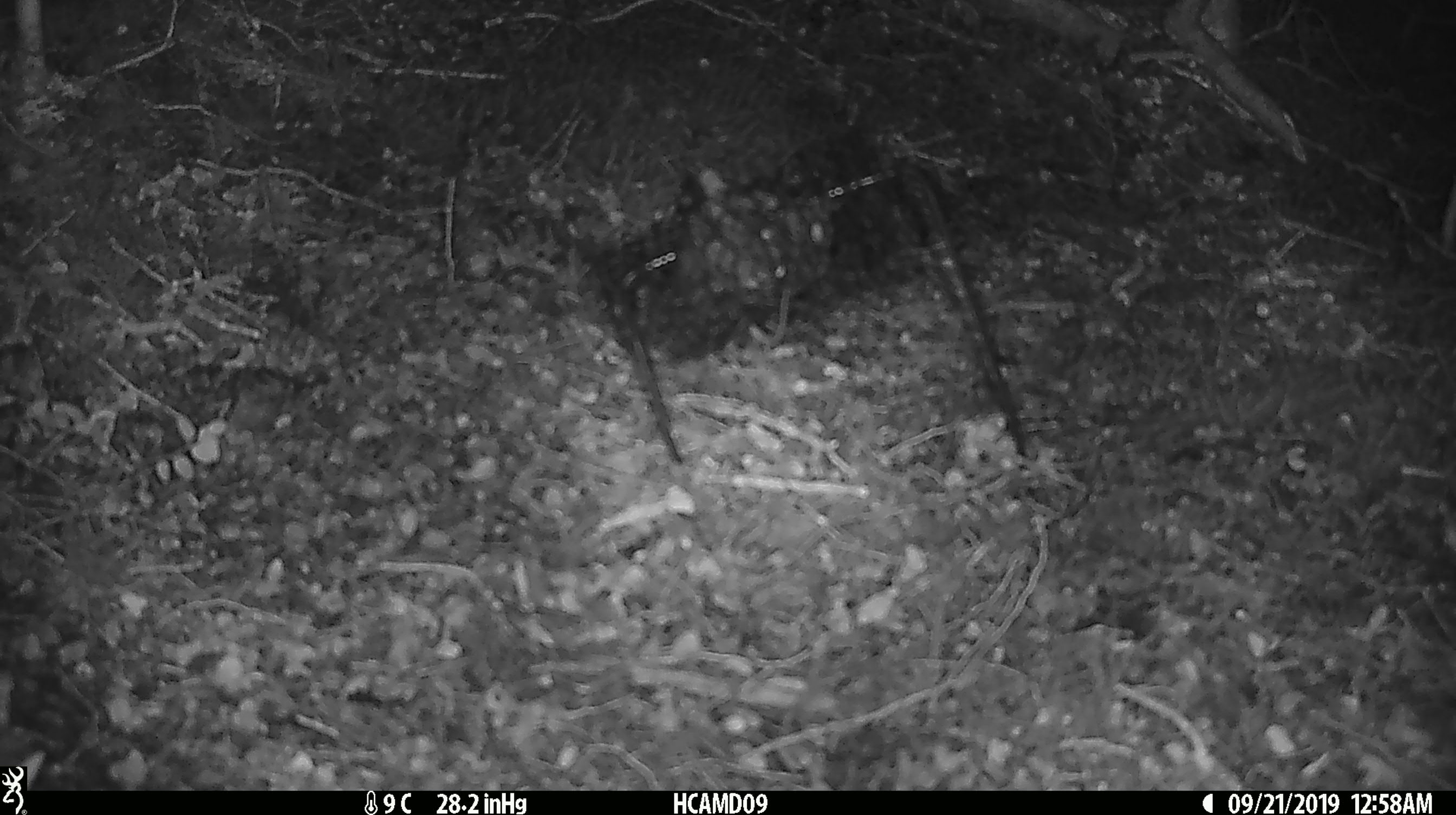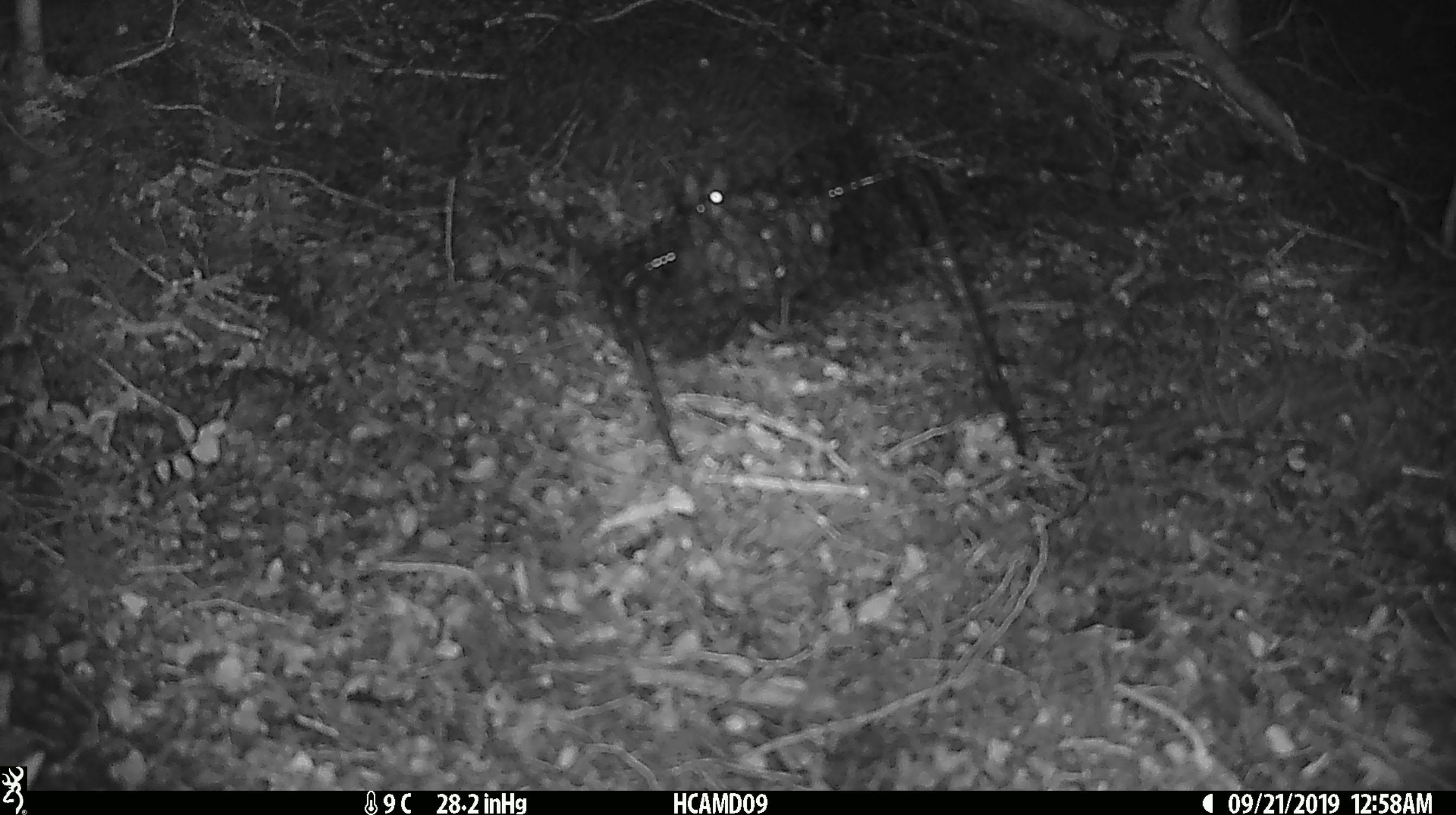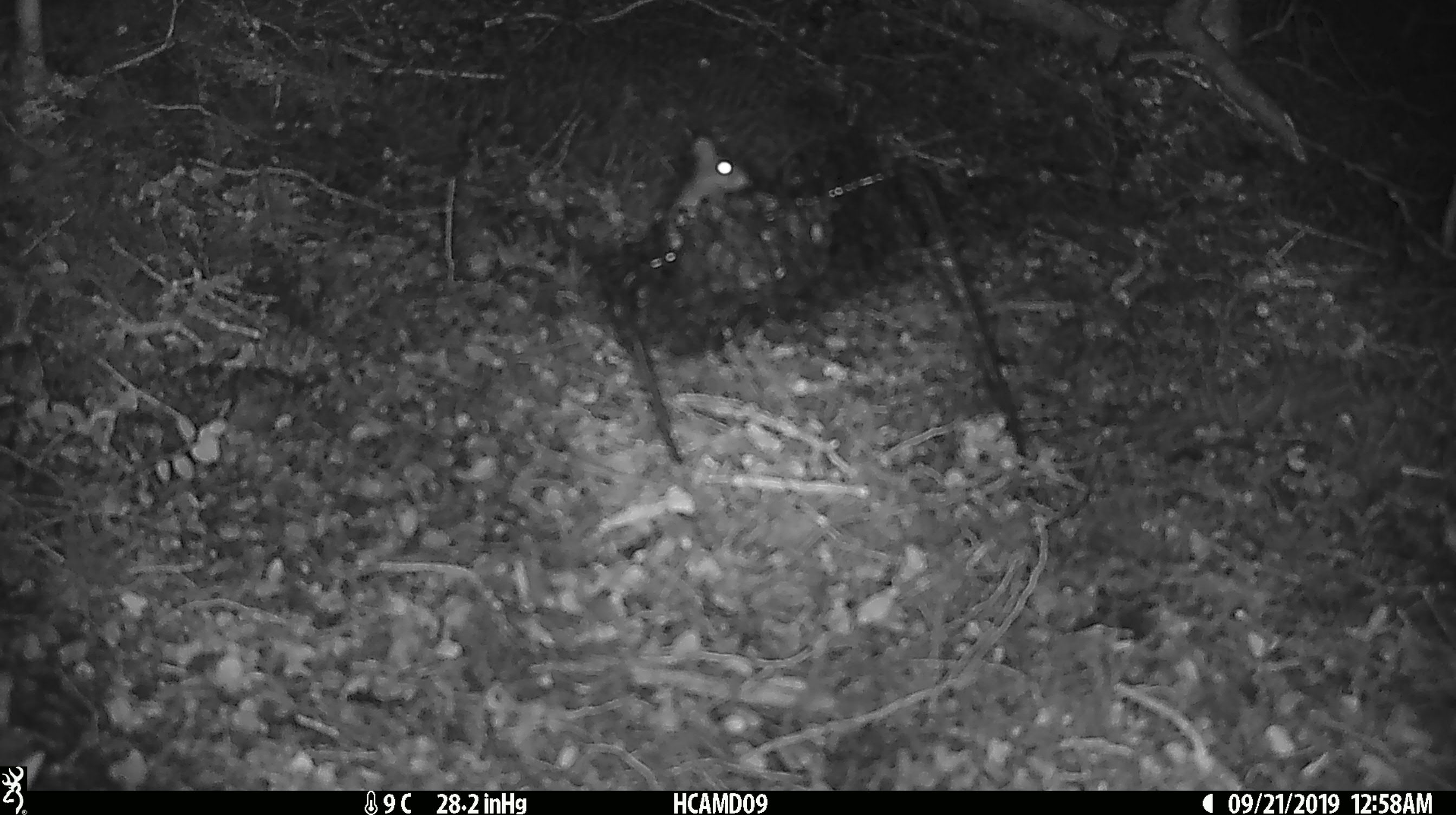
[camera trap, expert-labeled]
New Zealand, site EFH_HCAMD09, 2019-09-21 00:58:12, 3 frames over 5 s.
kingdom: Animalia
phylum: Chordata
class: Mammalia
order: Rodentia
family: Muridae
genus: Mus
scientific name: Mus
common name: mouse